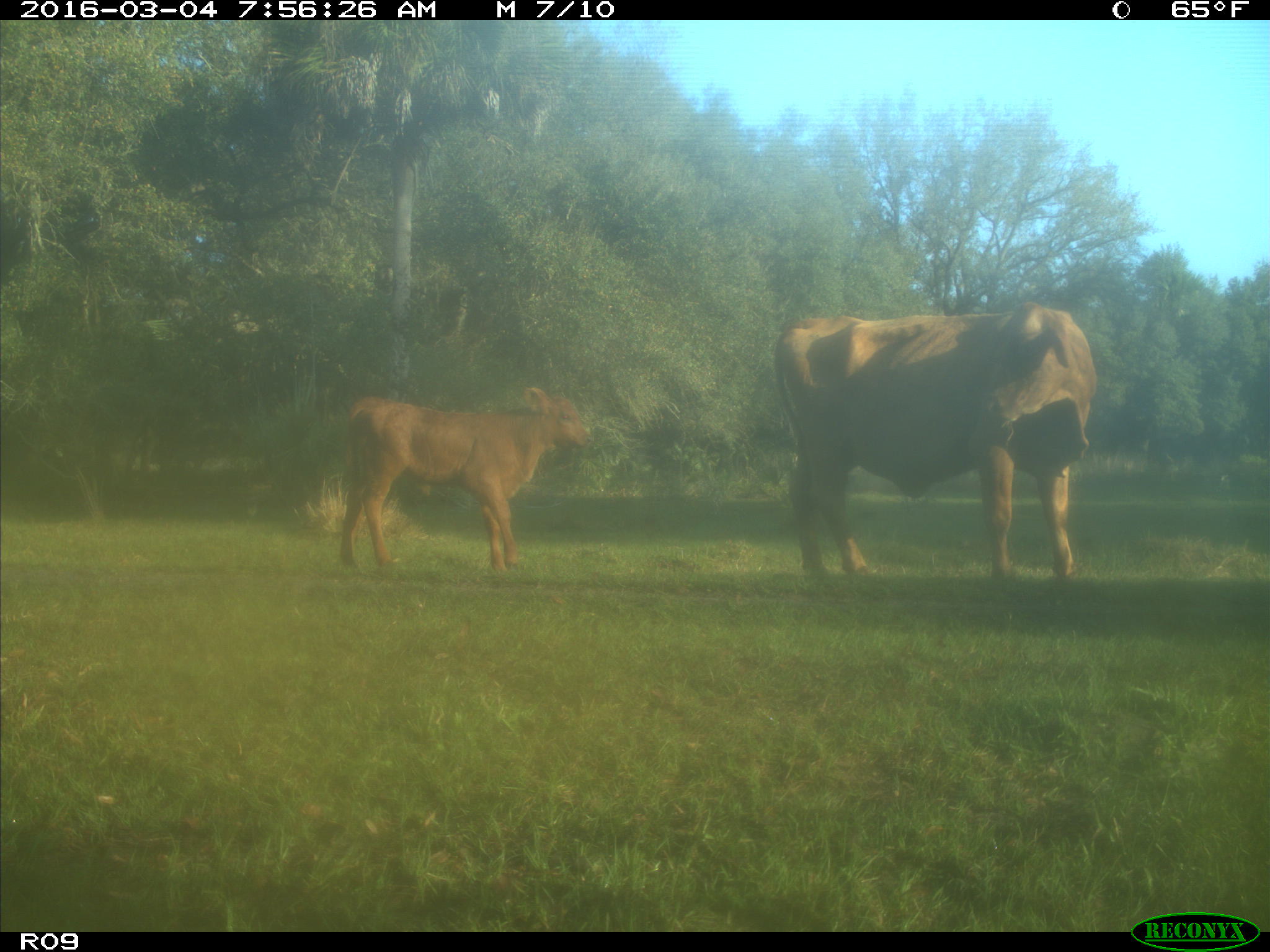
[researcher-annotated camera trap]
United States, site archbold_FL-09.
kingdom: Animalia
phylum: Chordata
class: Mammalia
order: Artiodactyla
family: Bovidae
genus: Bos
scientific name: Bos taurus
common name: domestic cow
Bos taurus (domestic cow).